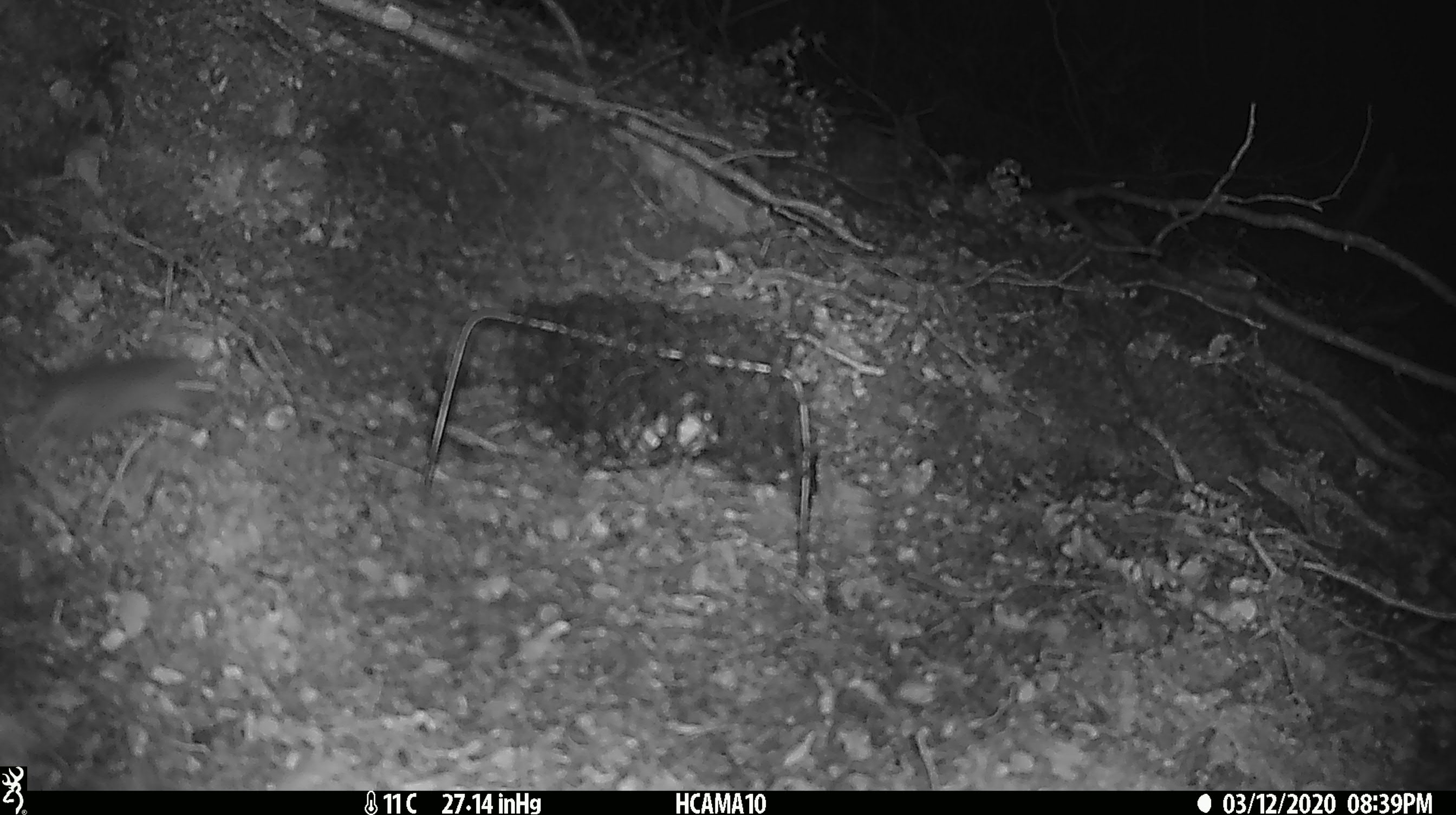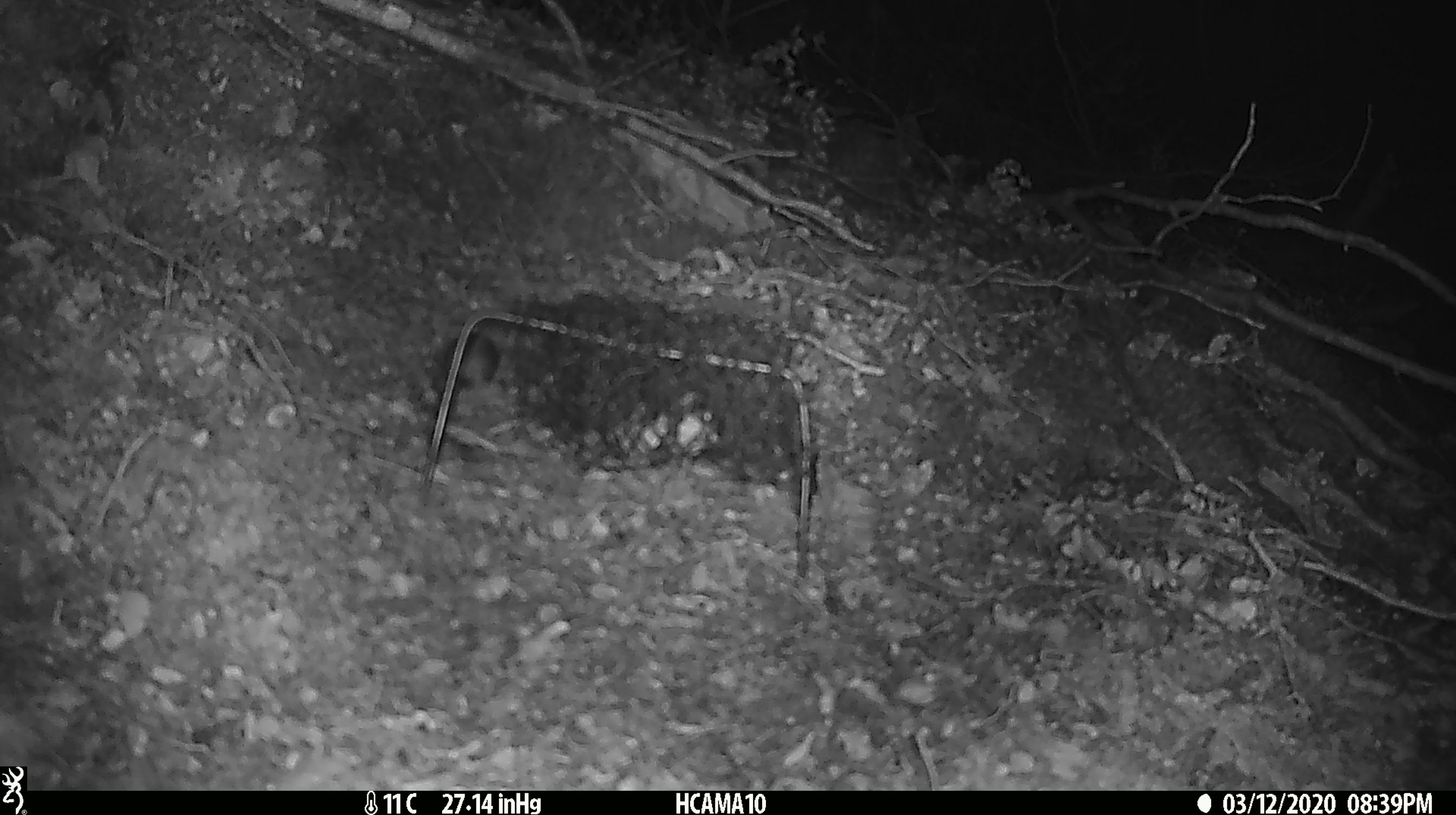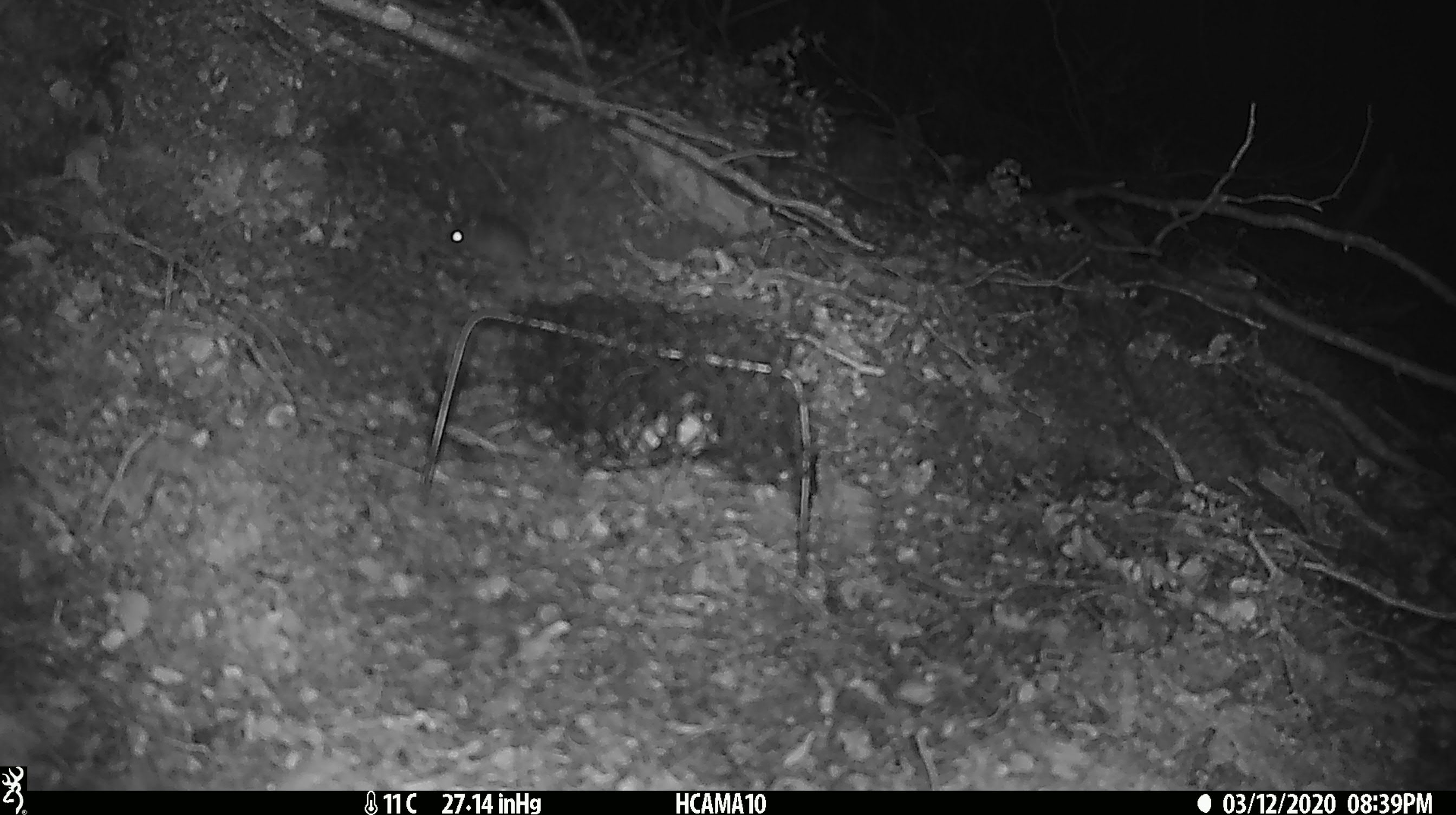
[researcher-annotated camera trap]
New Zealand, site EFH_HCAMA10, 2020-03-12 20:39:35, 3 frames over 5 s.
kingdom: Animalia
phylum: Chordata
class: Mammalia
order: Rodentia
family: Muridae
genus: Mus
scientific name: Mus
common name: mouse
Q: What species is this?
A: Mouse (Mus).